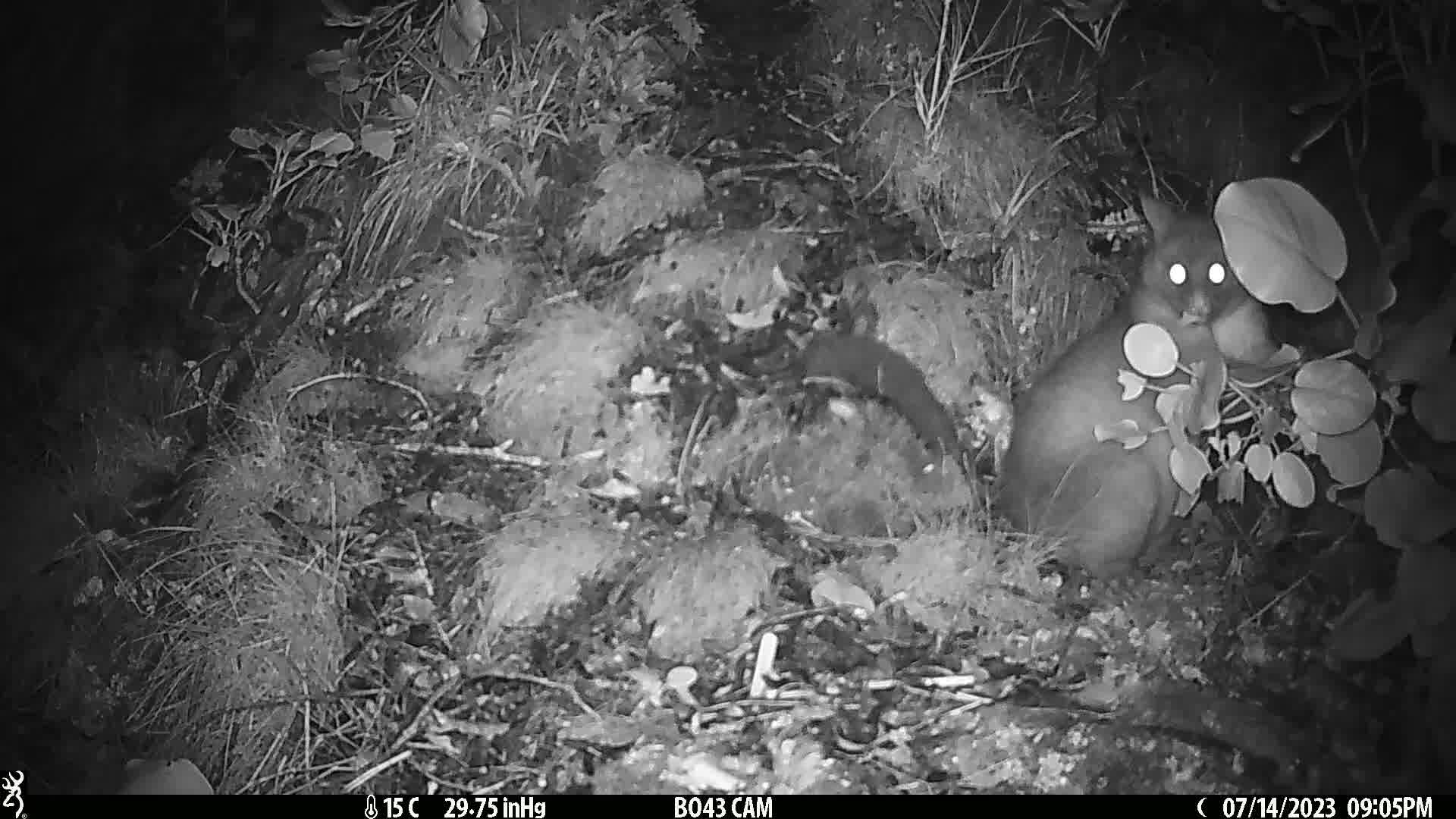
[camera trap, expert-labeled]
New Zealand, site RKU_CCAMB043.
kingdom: Animalia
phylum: Chordata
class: Mammalia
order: Diprotodontia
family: Phalangeridae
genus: Trichosurus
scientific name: Trichosurus vulpecula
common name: common brushtail possum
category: possum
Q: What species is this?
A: Possum (common brushtail possum) (Trichosurus vulpecula).